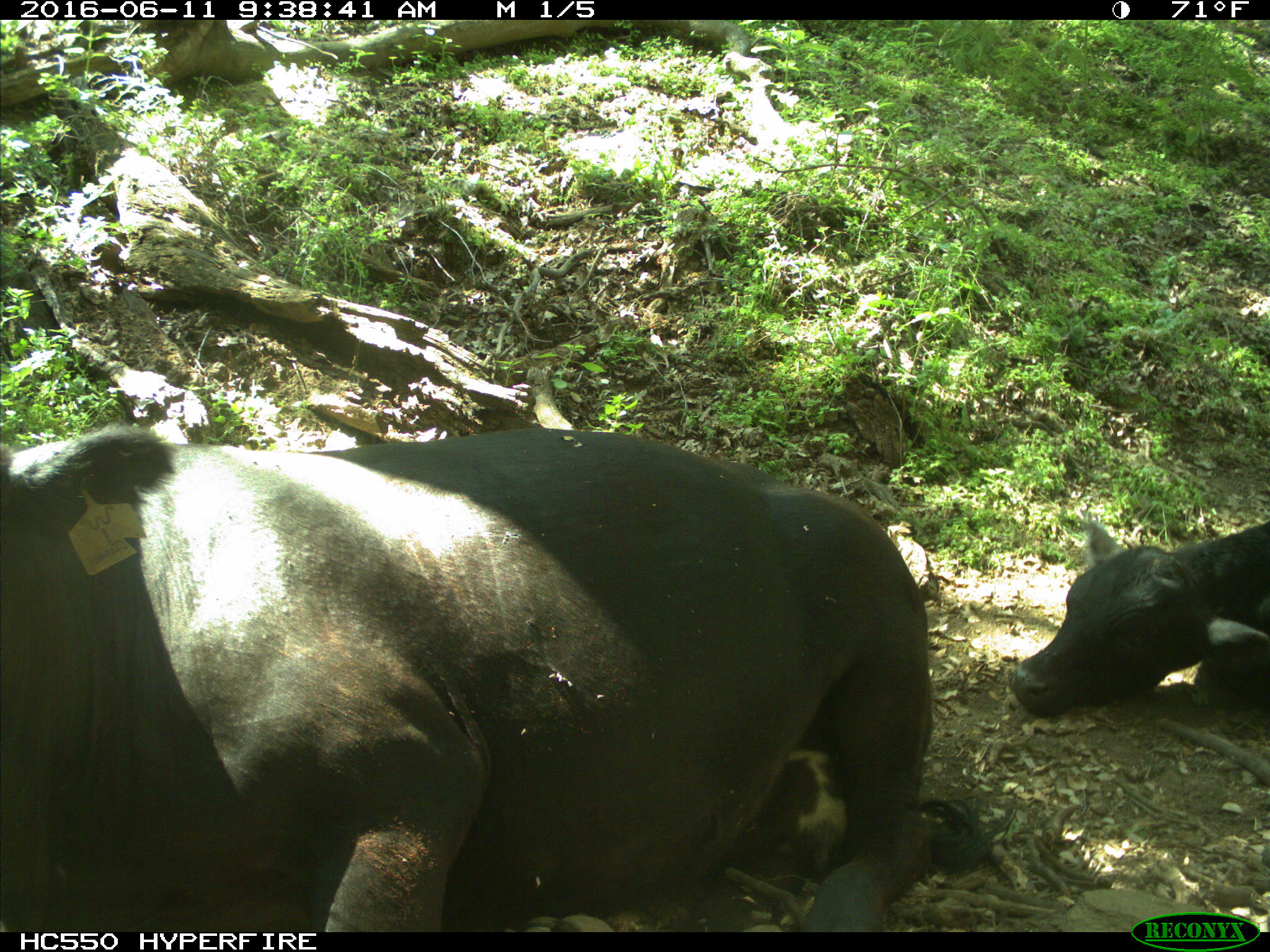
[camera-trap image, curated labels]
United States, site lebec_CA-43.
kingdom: Animalia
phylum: Chordata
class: Mammalia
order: Artiodactyla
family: Bovidae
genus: Bos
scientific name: Bos taurus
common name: domestic cow